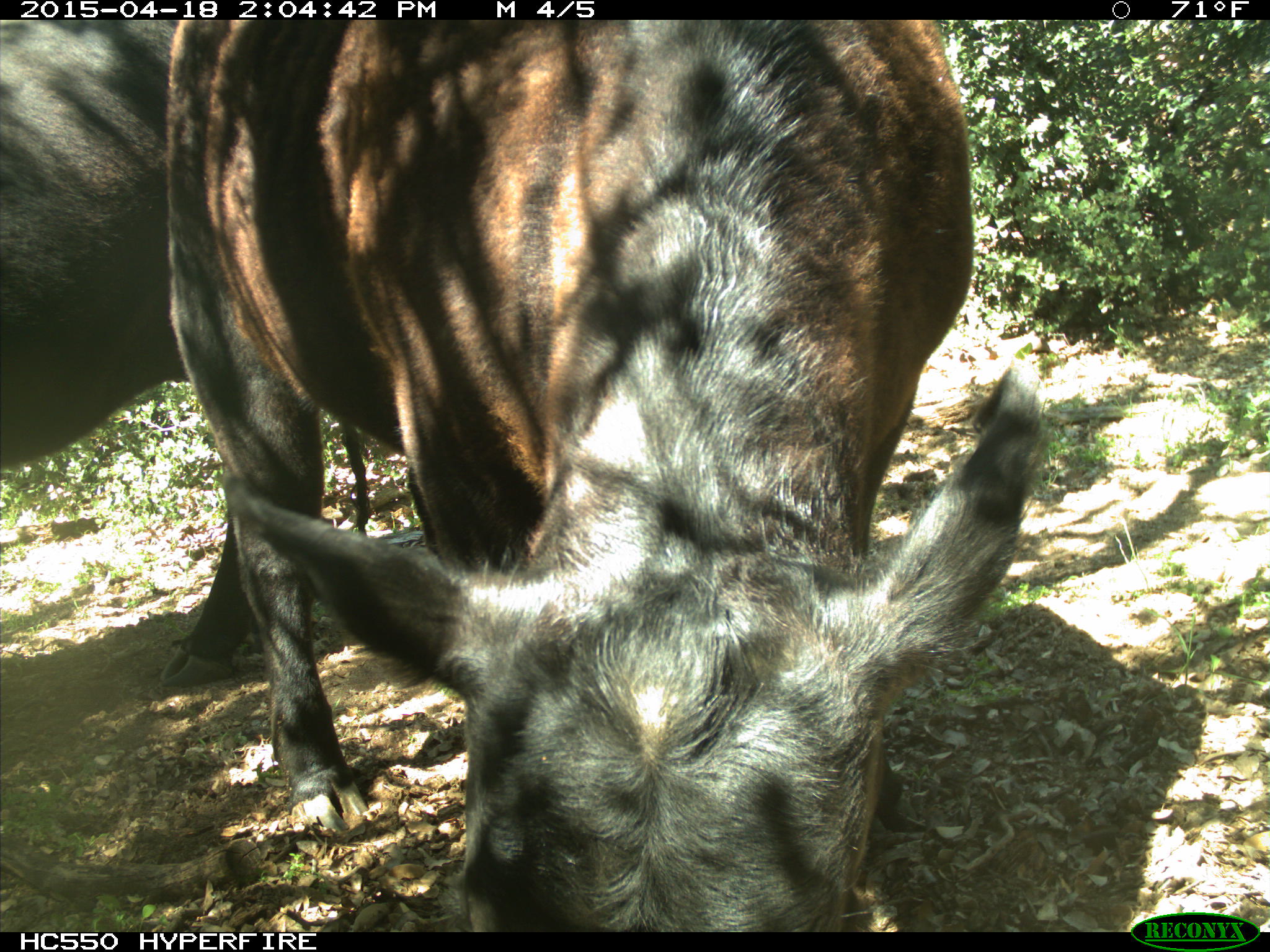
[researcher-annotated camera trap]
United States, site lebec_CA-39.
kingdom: Animalia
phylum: Chordata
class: Mammalia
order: Artiodactyla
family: Bovidae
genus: Bos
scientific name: Bos taurus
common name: domestic cow